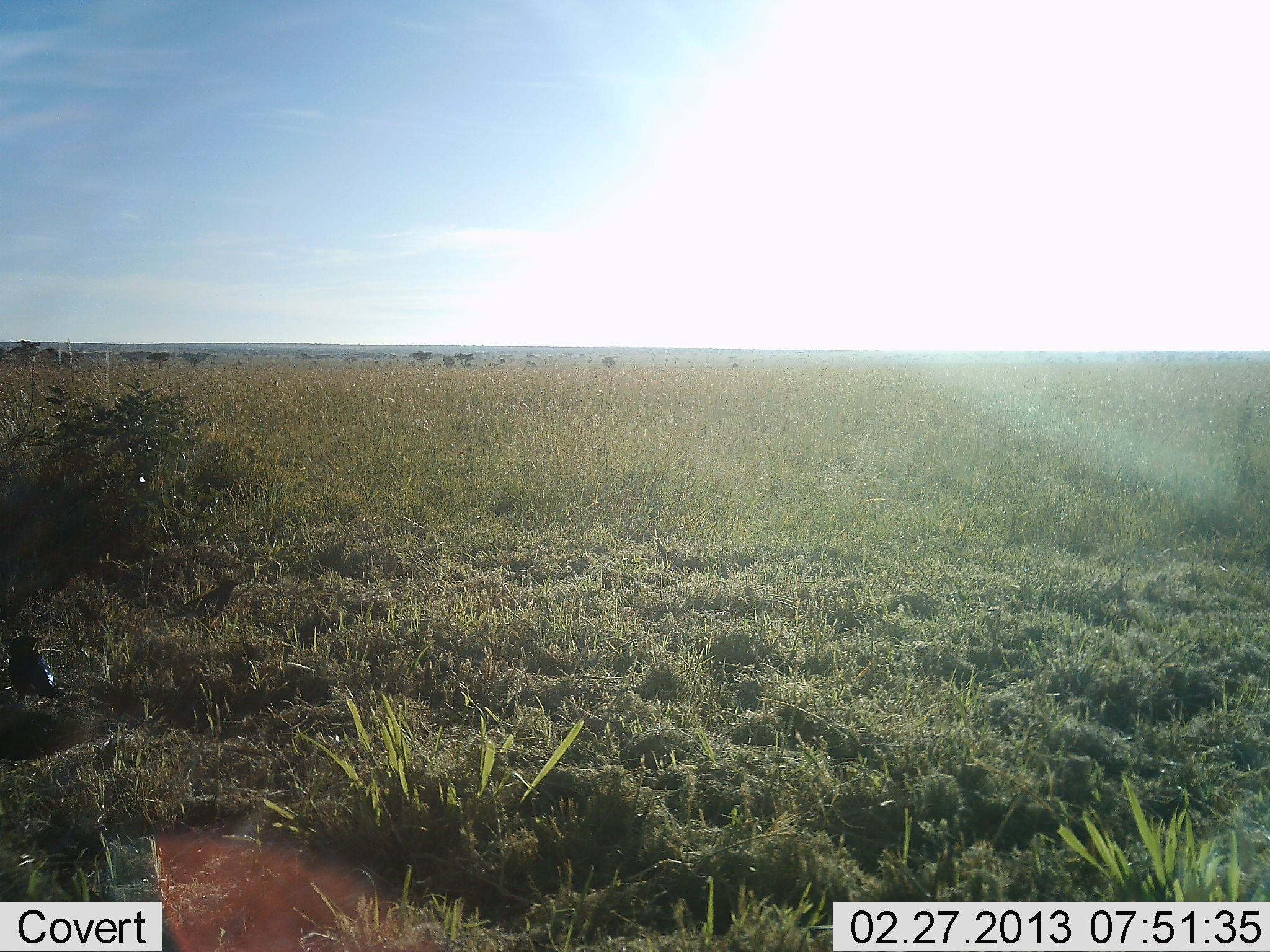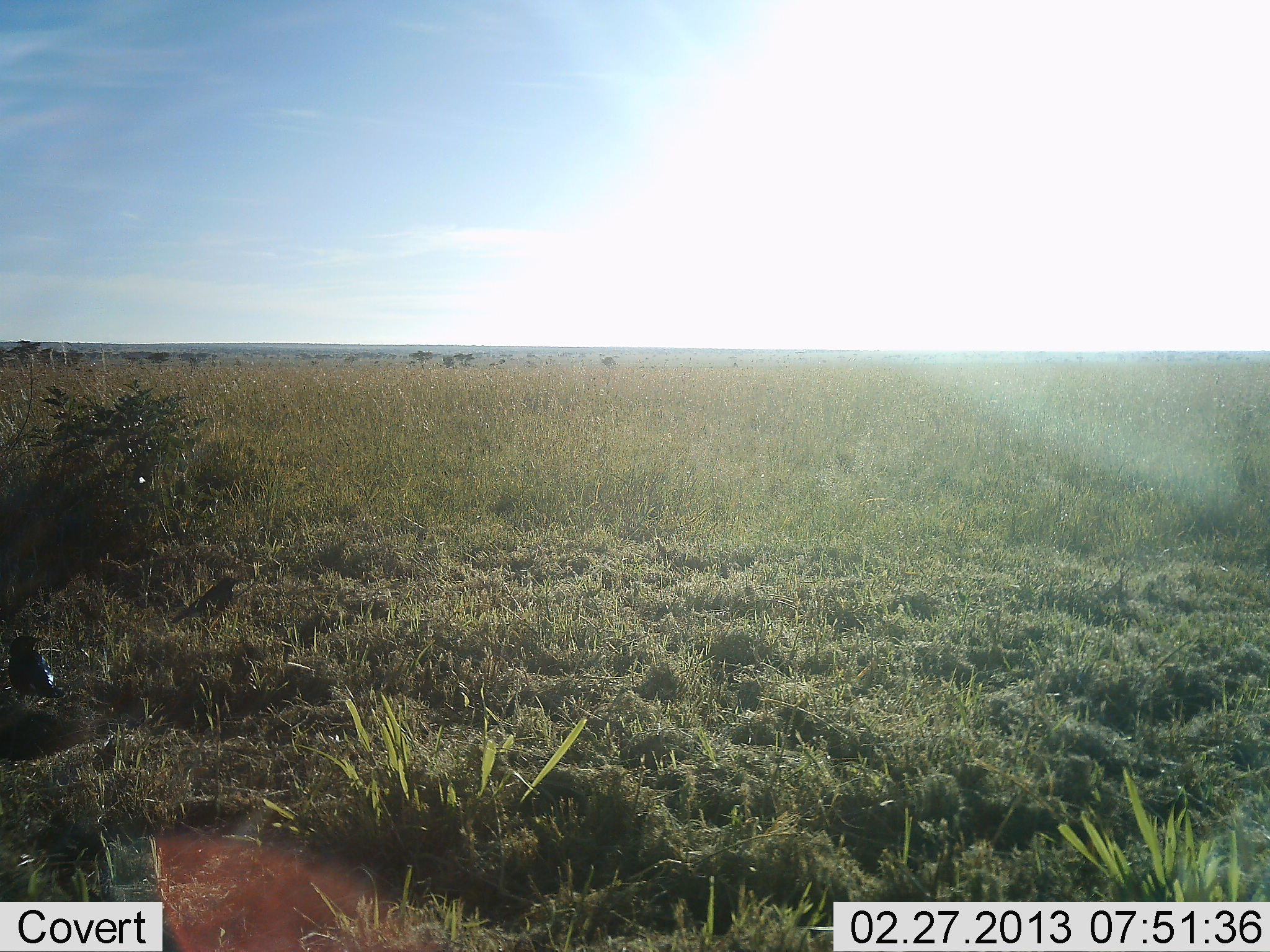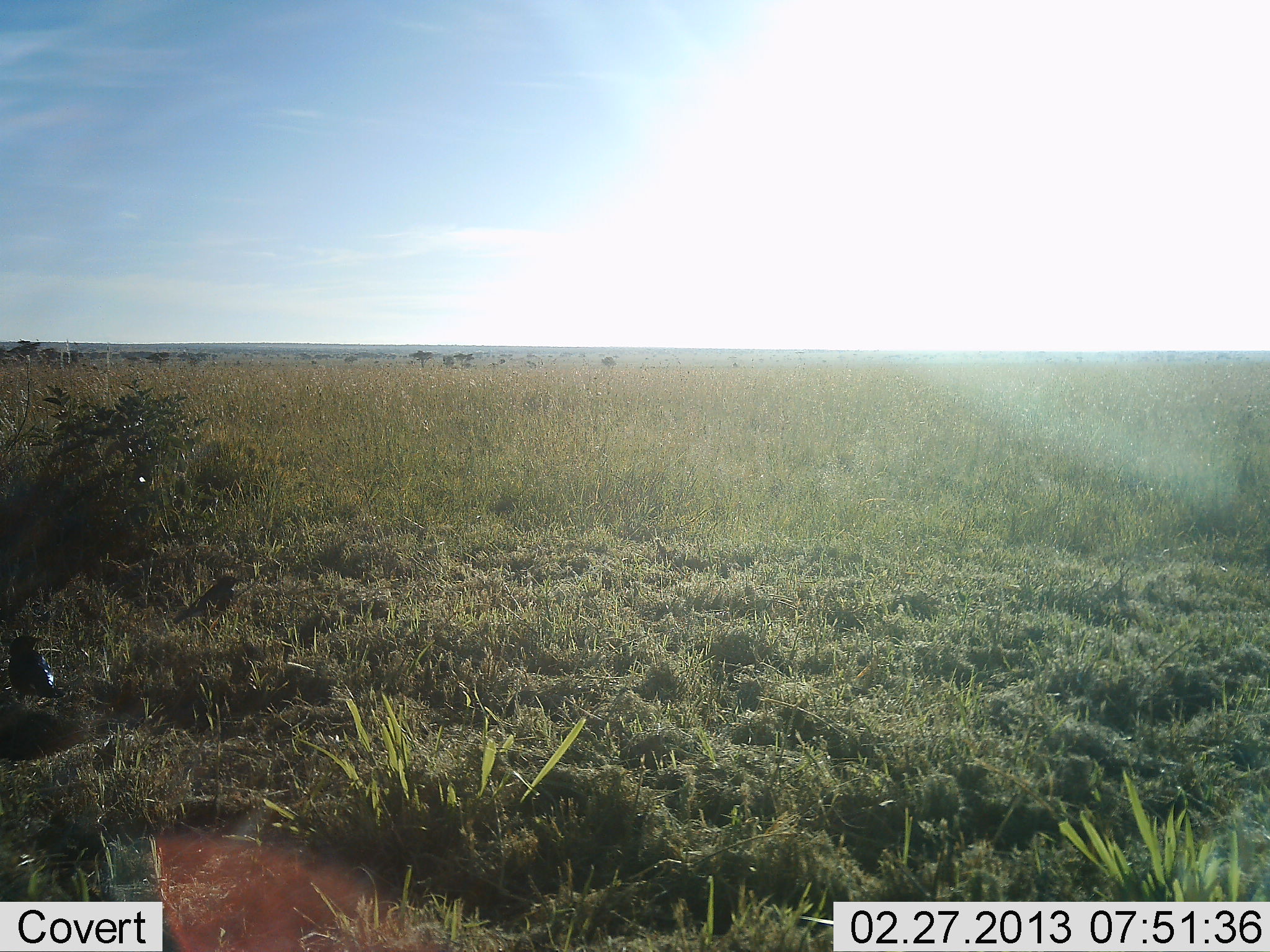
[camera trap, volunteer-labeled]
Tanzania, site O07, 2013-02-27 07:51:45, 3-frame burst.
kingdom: Animalia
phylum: Chordata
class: Aves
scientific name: Aves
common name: bird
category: otherbird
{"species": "otherbird (bird) (Aves)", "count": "2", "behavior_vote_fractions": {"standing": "96%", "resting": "4%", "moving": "0%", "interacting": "0%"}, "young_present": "0%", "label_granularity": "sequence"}